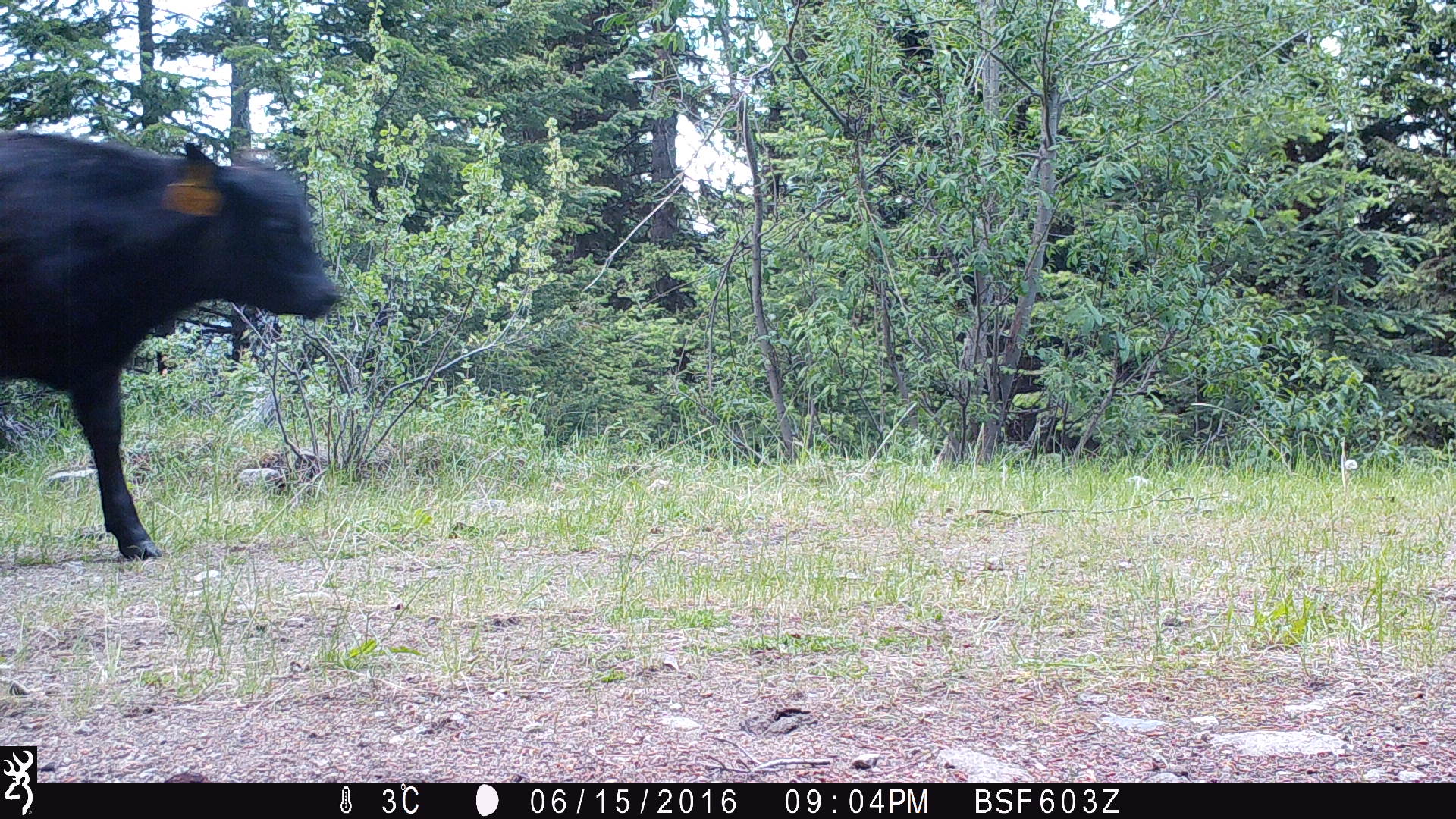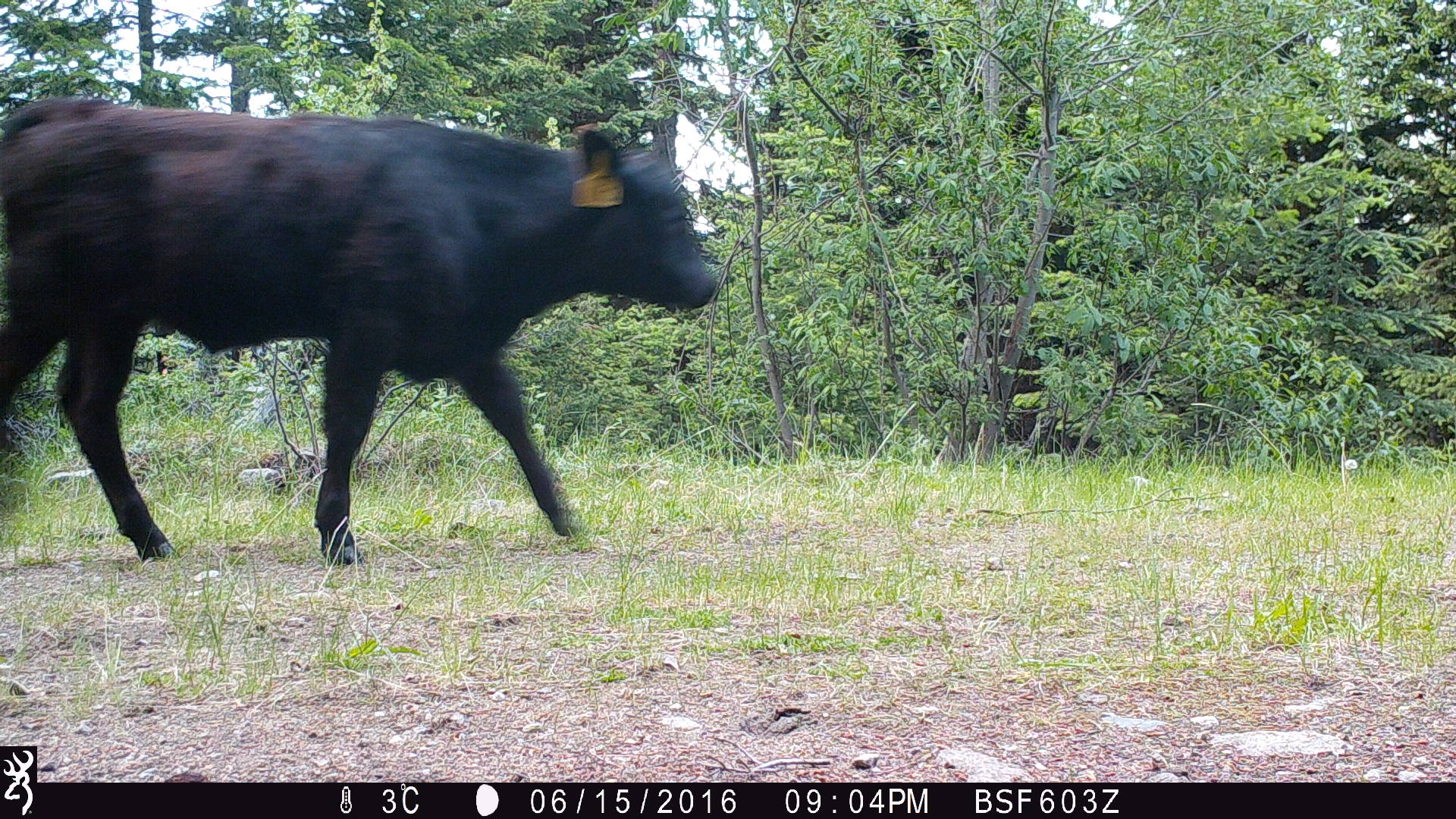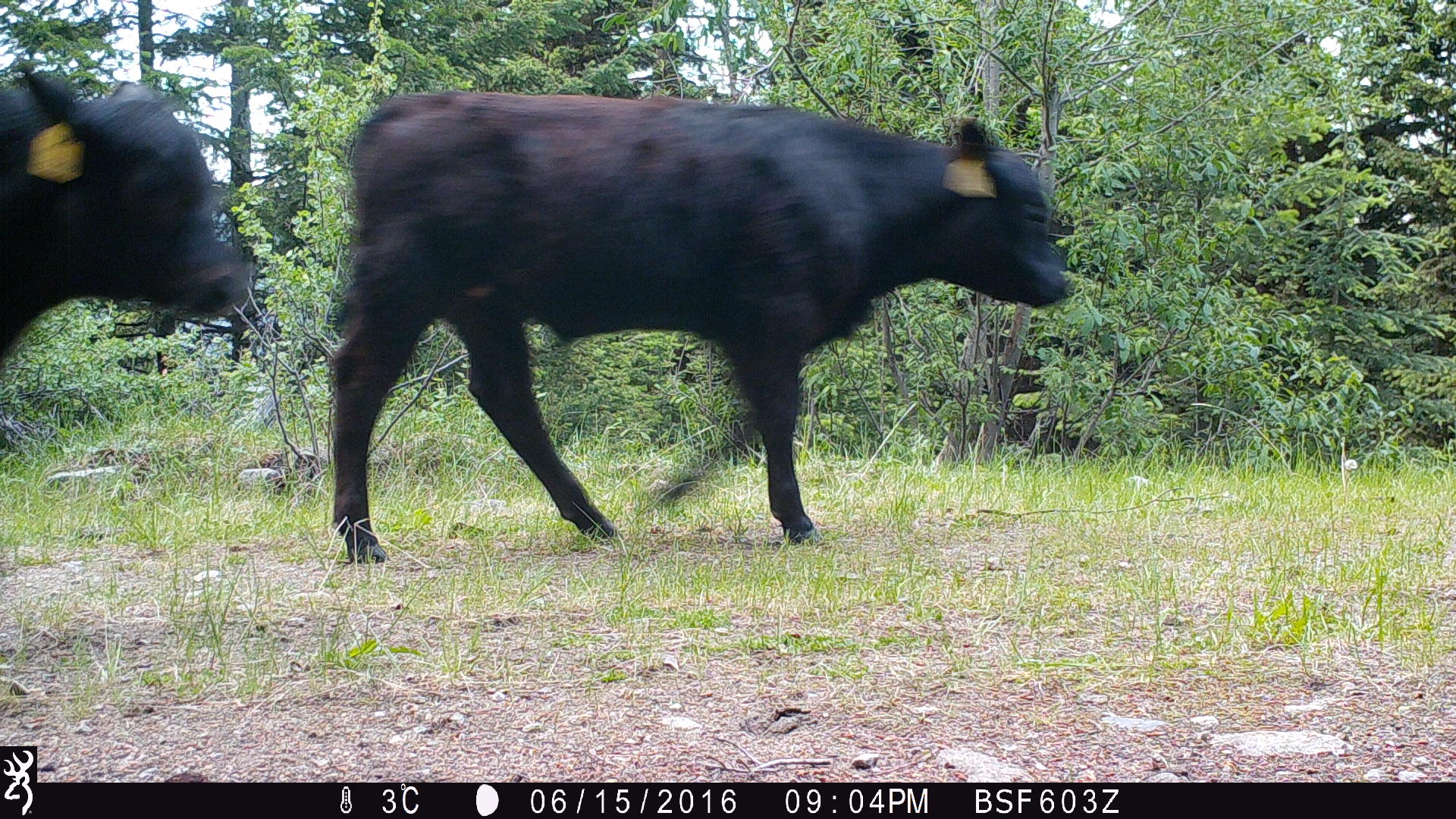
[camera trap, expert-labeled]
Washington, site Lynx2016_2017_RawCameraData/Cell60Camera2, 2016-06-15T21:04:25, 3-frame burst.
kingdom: Animalia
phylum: Chordata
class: Mammalia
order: Artiodactyla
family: Bovidae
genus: Bos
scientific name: Bos taurus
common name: domestic cattle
Domestic cattle (Bos taurus). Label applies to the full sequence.